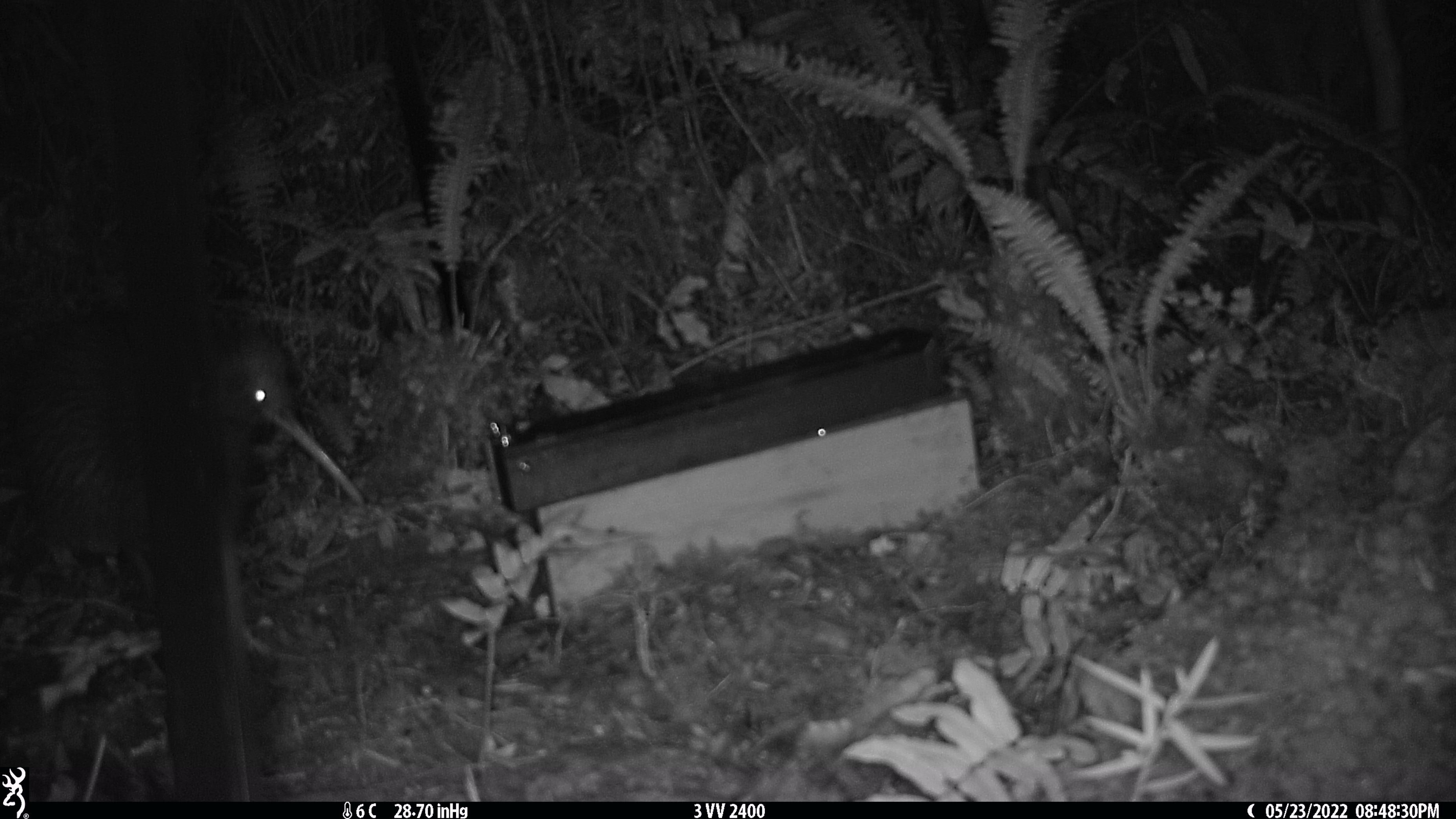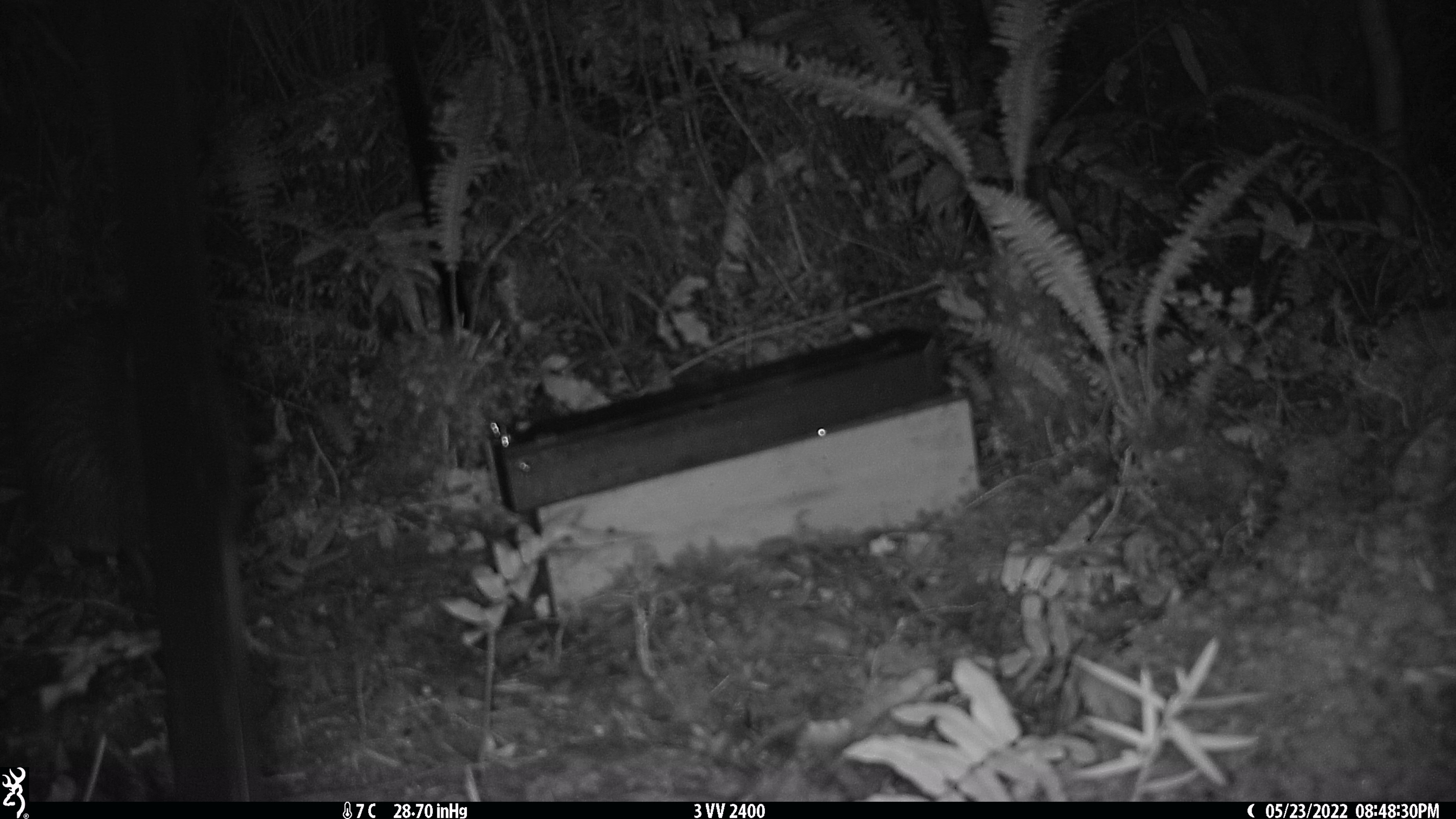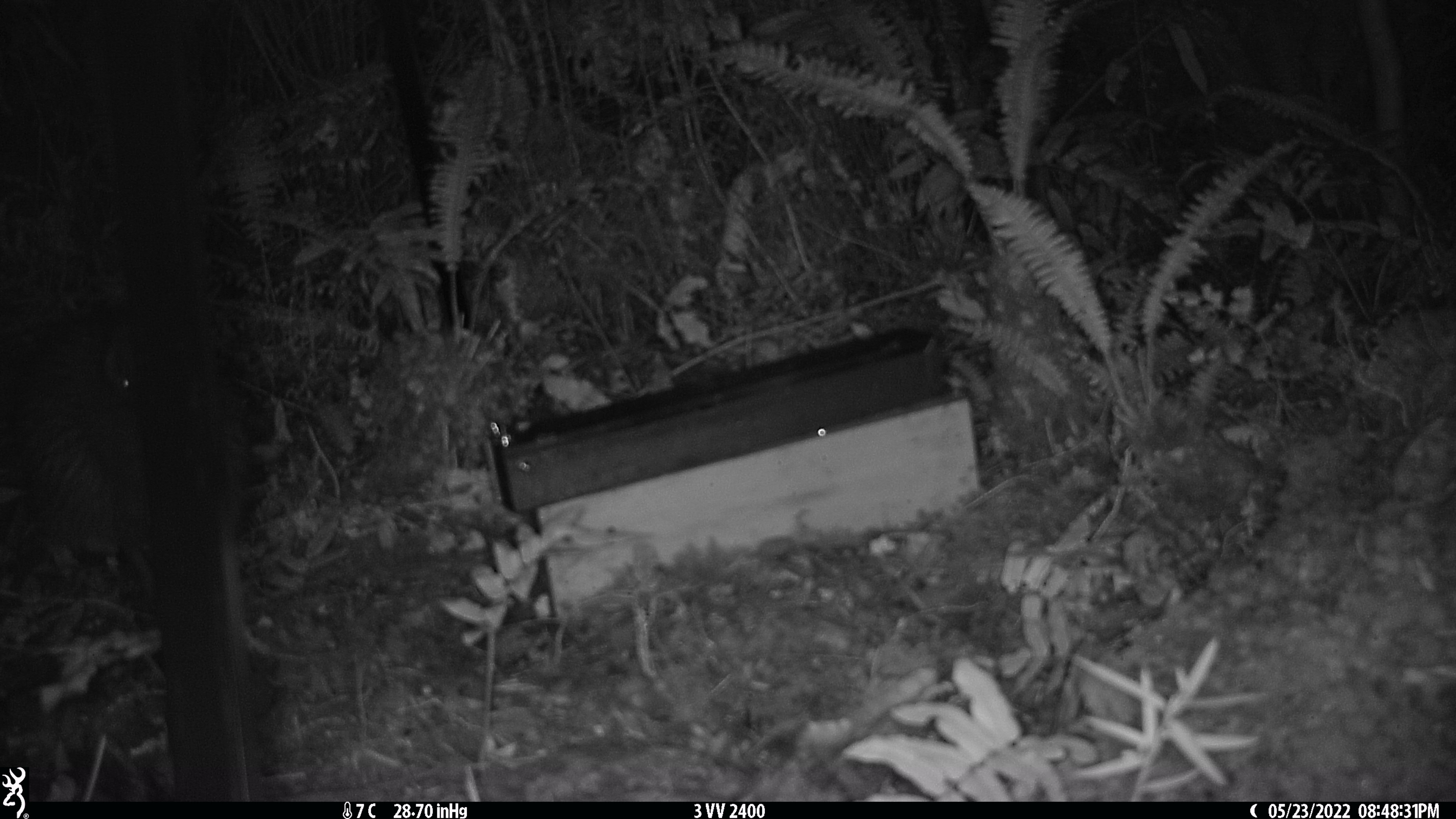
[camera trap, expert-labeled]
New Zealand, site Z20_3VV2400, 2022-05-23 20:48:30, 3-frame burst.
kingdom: Animalia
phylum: Chordata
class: Aves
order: Apterygiformes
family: Apterygidae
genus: Apteryx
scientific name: Apteryx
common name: kiwi